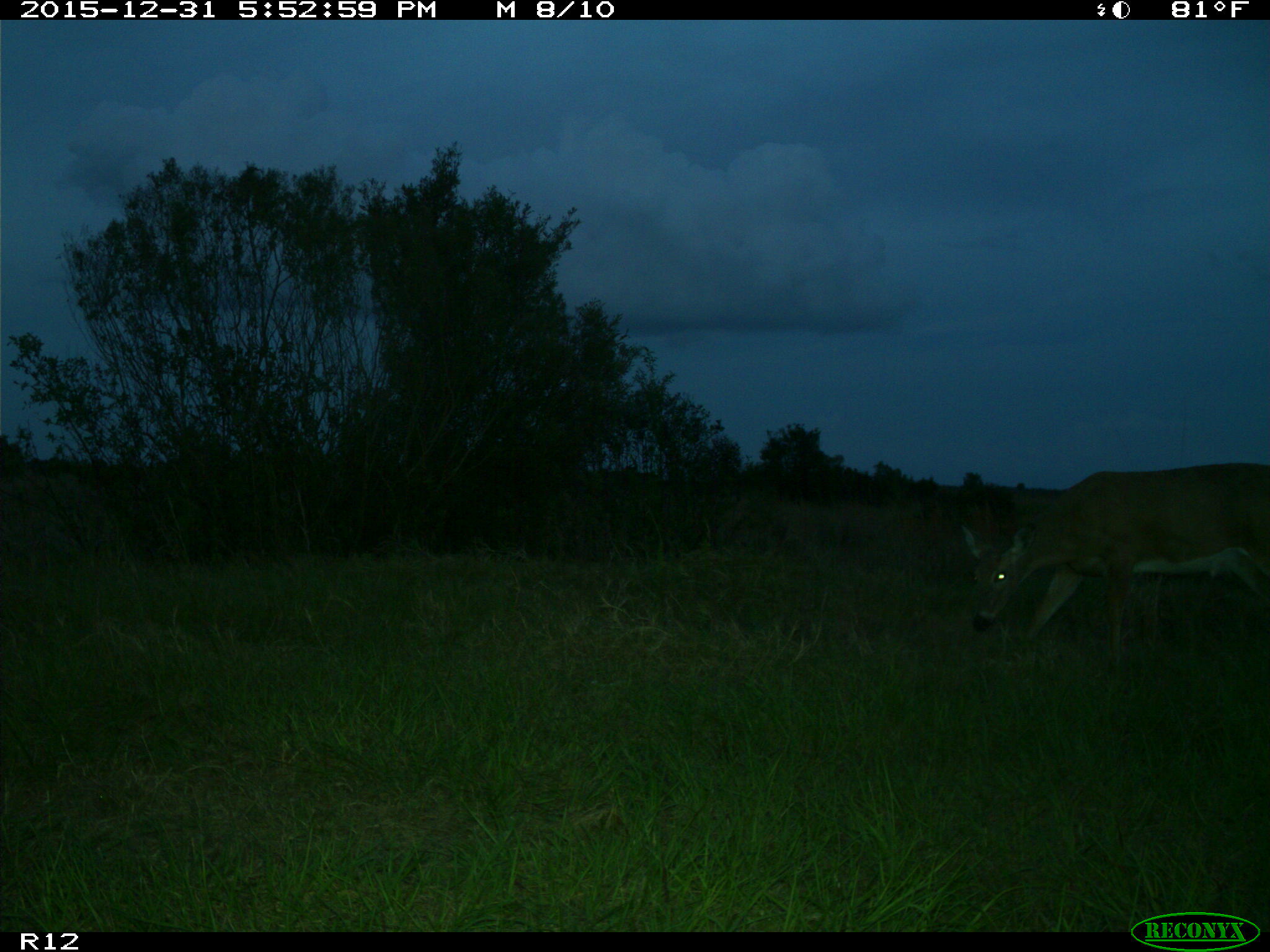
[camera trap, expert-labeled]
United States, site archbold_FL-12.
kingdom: Animalia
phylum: Chordata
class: Mammalia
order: Artiodactyla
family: Cervidae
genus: Odocoileus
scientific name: Odocoileus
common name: deer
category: unidentified deer